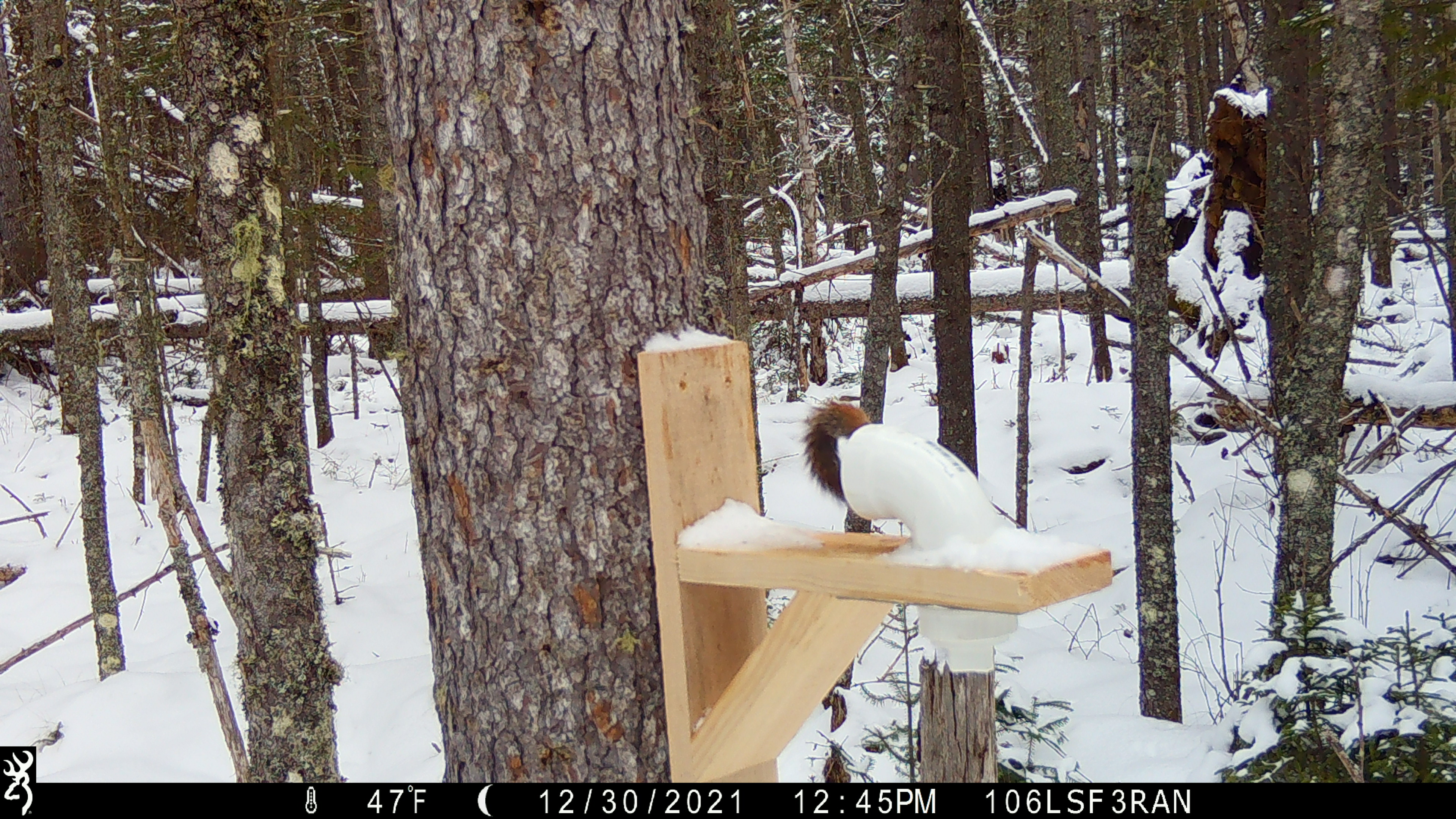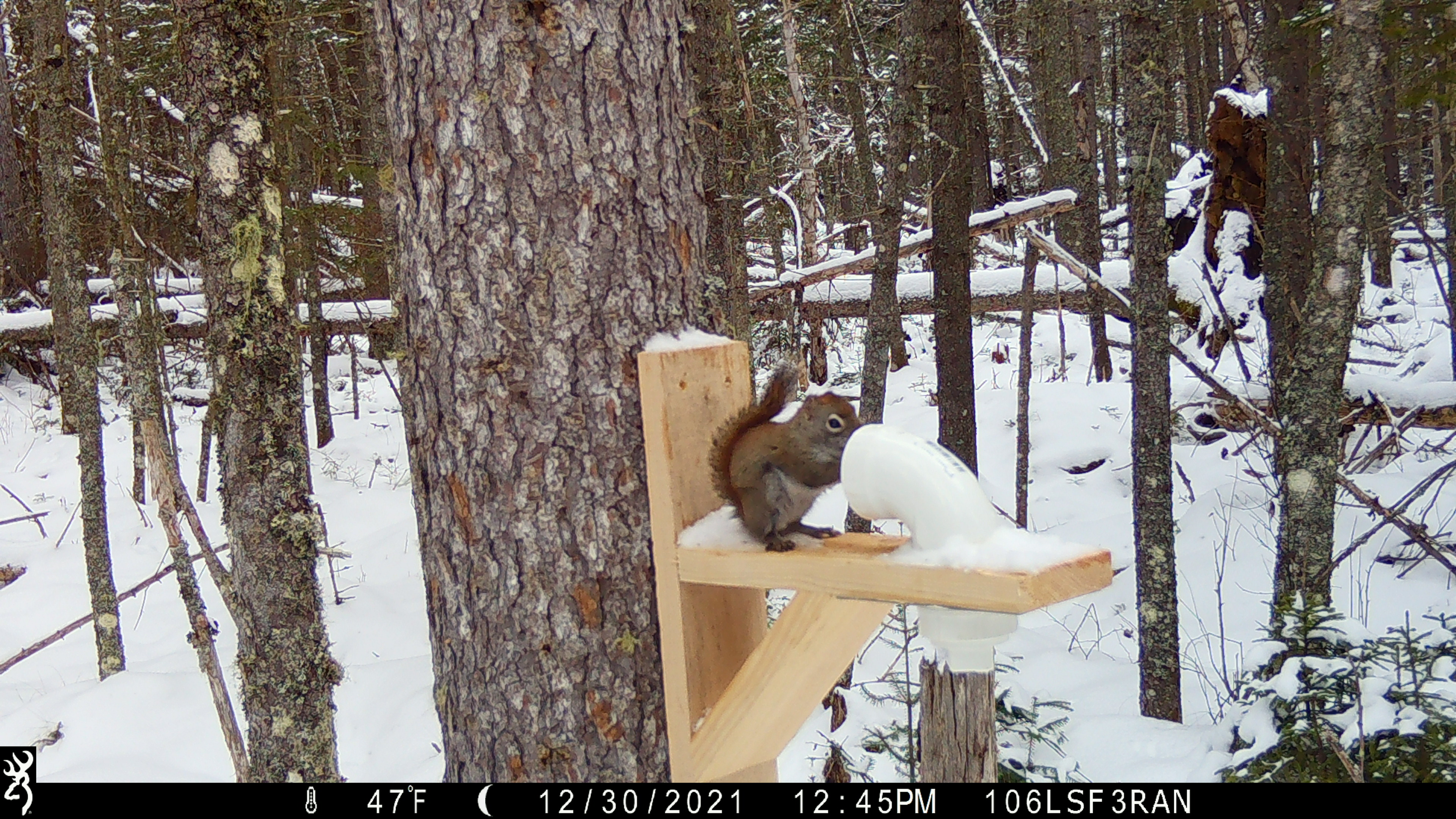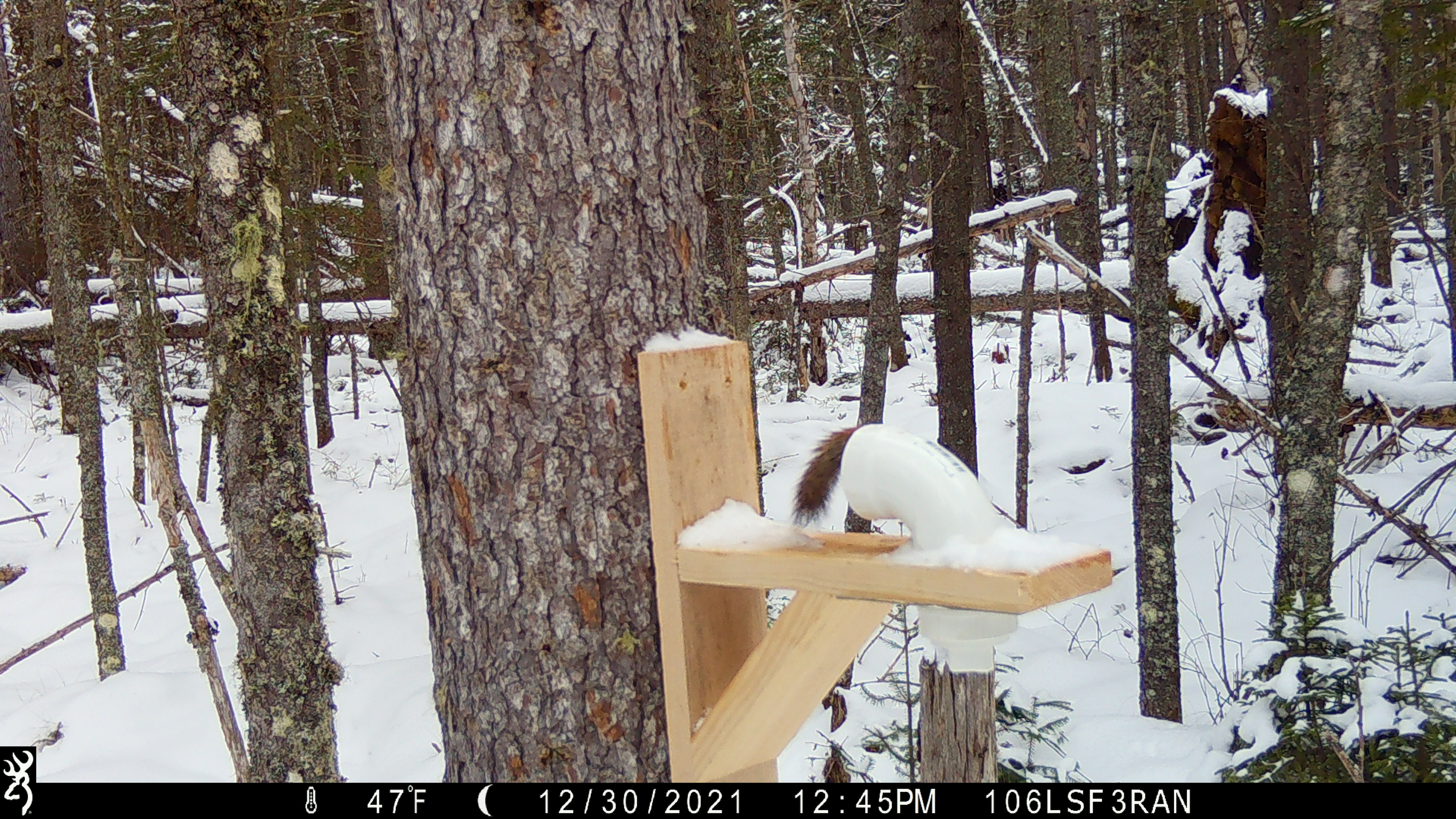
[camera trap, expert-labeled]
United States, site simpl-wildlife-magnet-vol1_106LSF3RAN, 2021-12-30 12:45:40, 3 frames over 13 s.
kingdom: Animalia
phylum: Chordata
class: Mammalia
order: Rodentia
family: Sciuridae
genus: Tamiasciurus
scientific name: Tamiasciurus hudsonicus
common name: red squirrel